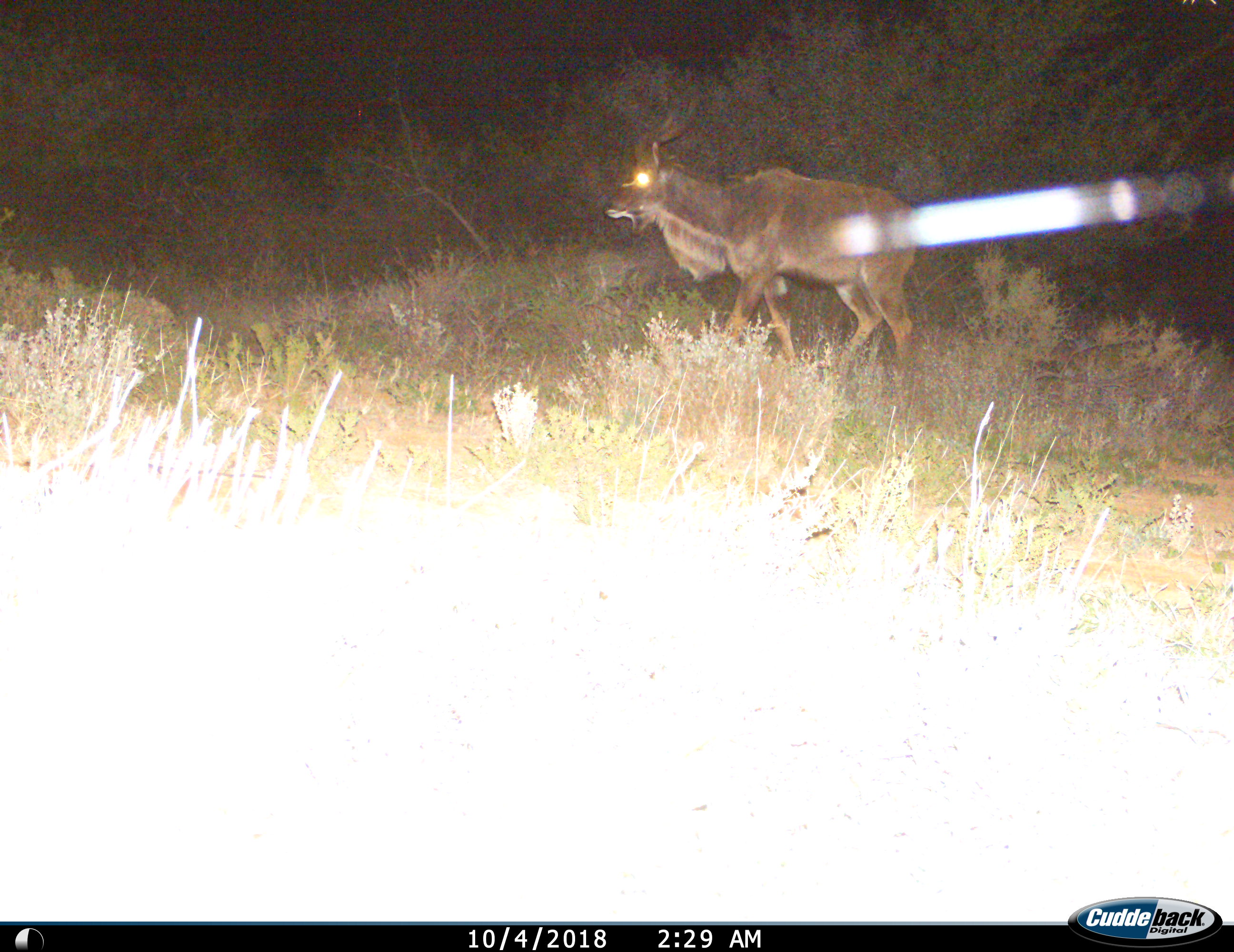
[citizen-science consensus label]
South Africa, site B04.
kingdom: Animalia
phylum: Chordata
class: Mammalia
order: Artiodactyla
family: Bovidae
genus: Tragelaphus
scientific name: Tragelaphus strepsiceros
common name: greater kudu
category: kudu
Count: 1.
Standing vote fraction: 33%.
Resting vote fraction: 0%.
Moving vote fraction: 67%.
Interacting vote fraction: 0%.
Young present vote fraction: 0%.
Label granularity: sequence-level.